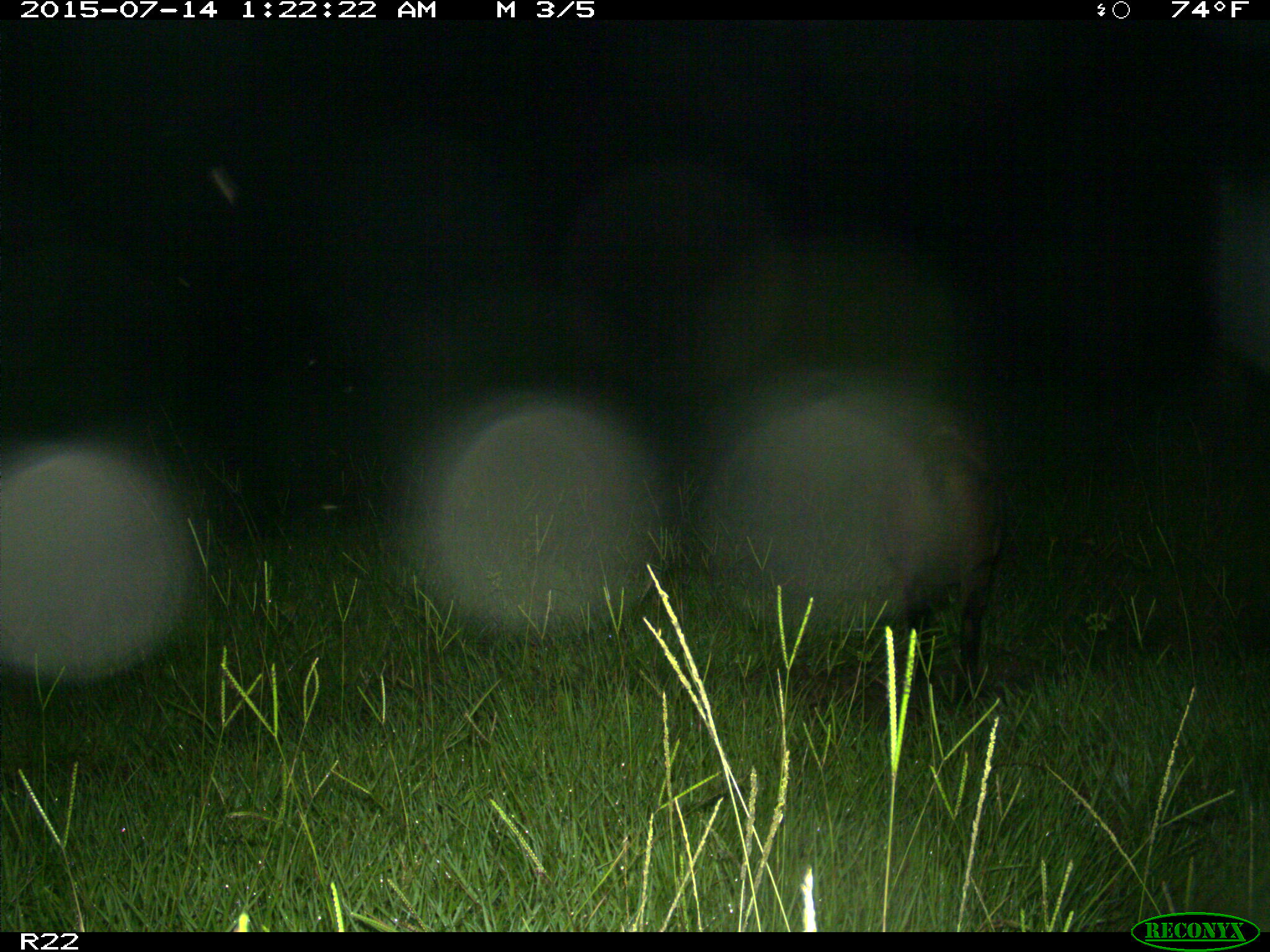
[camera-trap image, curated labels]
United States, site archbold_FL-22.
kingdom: Animalia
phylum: Chordata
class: Mammalia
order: Artiodactyla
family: Bovidae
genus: Bos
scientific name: Bos taurus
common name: domestic cow